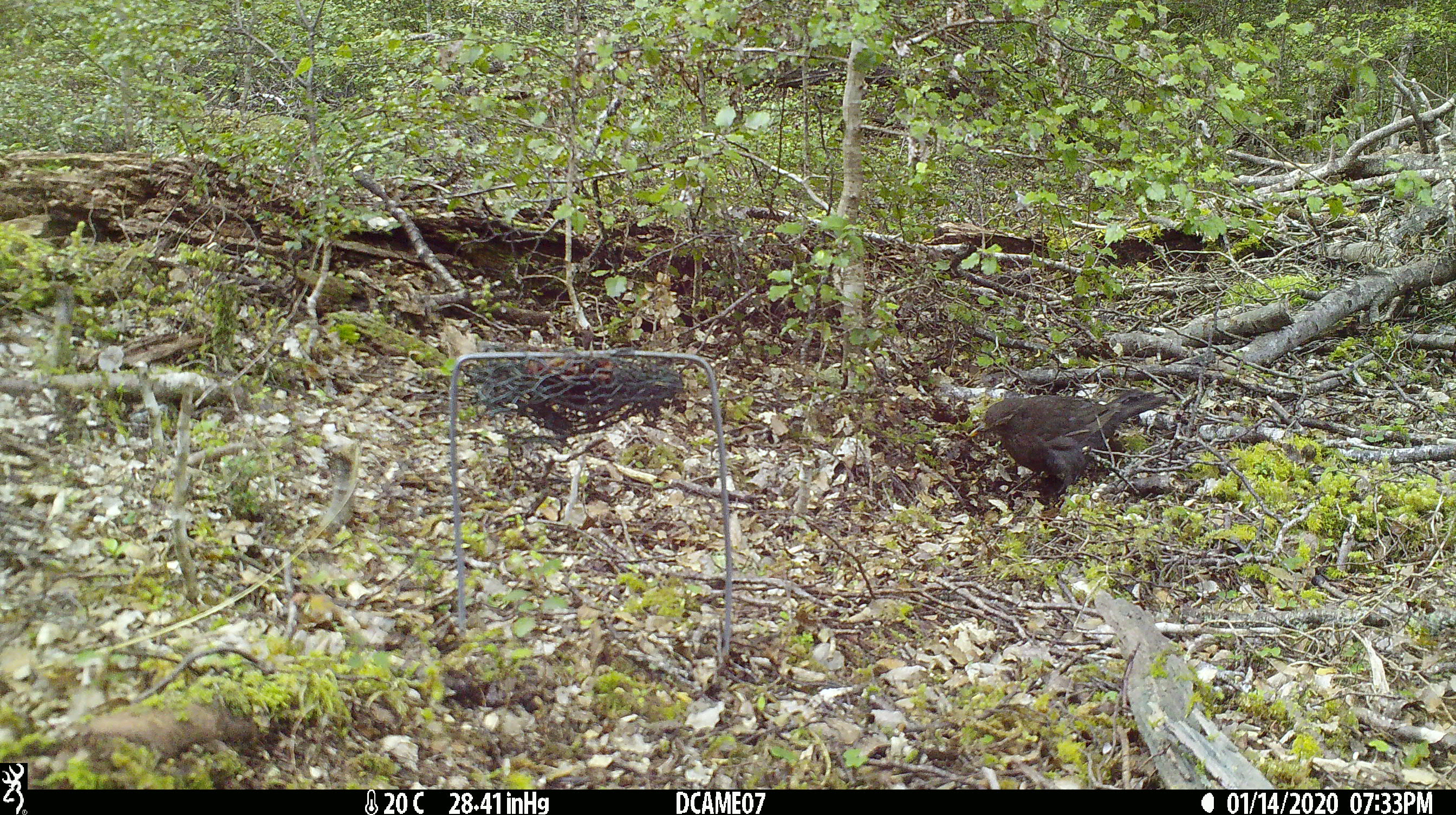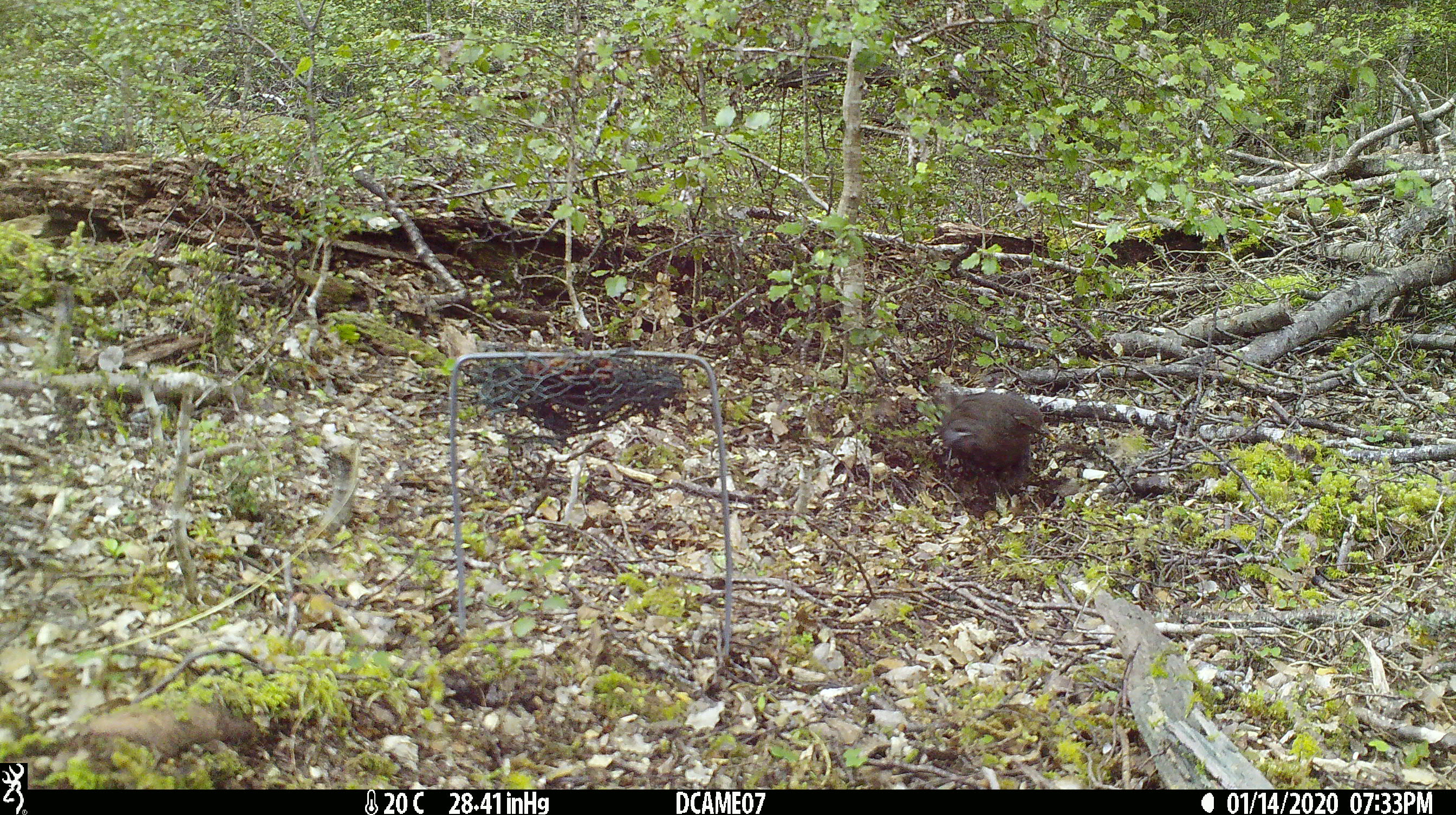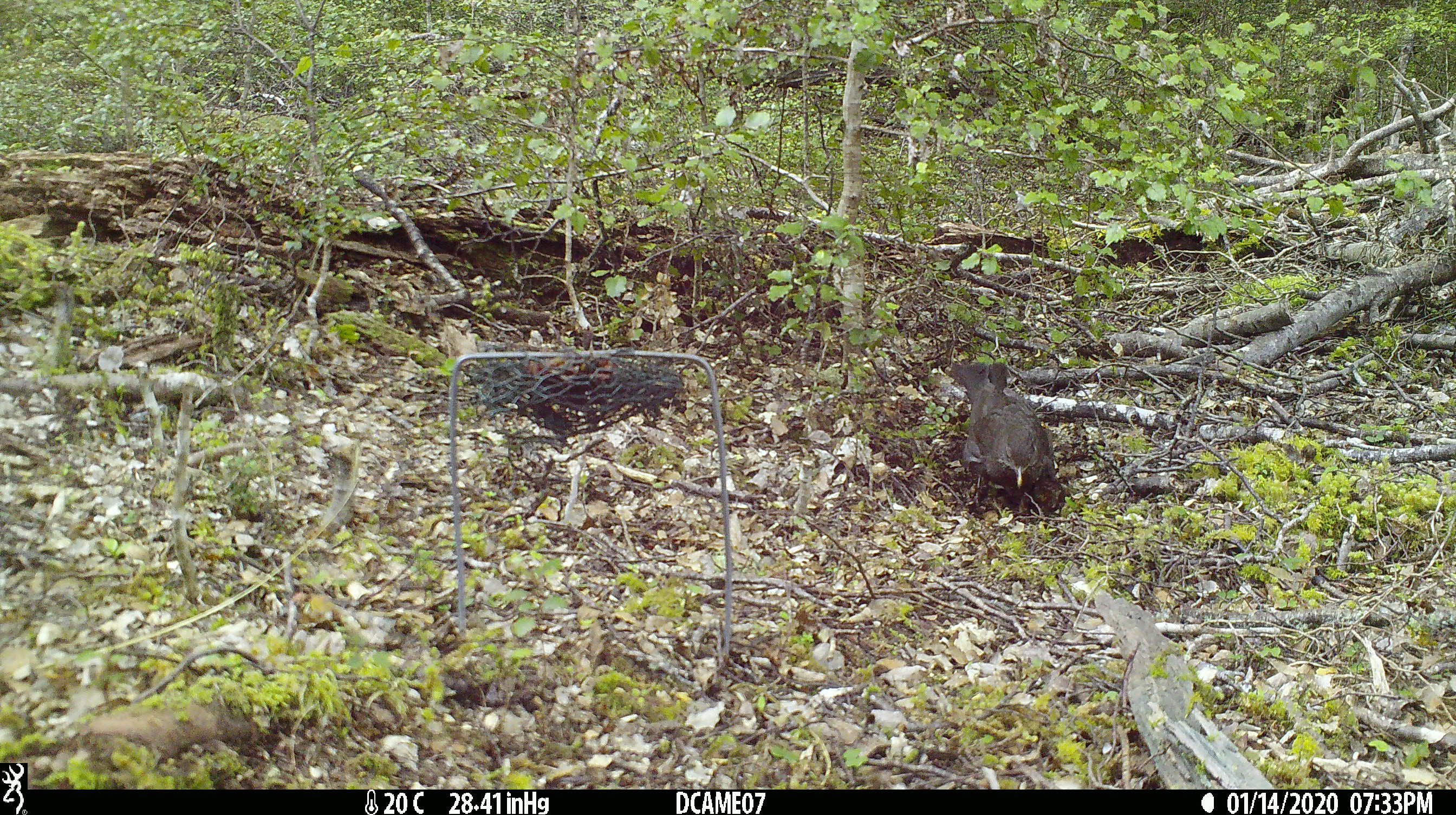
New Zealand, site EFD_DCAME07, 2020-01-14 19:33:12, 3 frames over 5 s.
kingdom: Animalia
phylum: Chordata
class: Aves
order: Passeriformes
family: Turdidae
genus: Turdus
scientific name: Turdus merula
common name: eurasian blackbird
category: blackbird